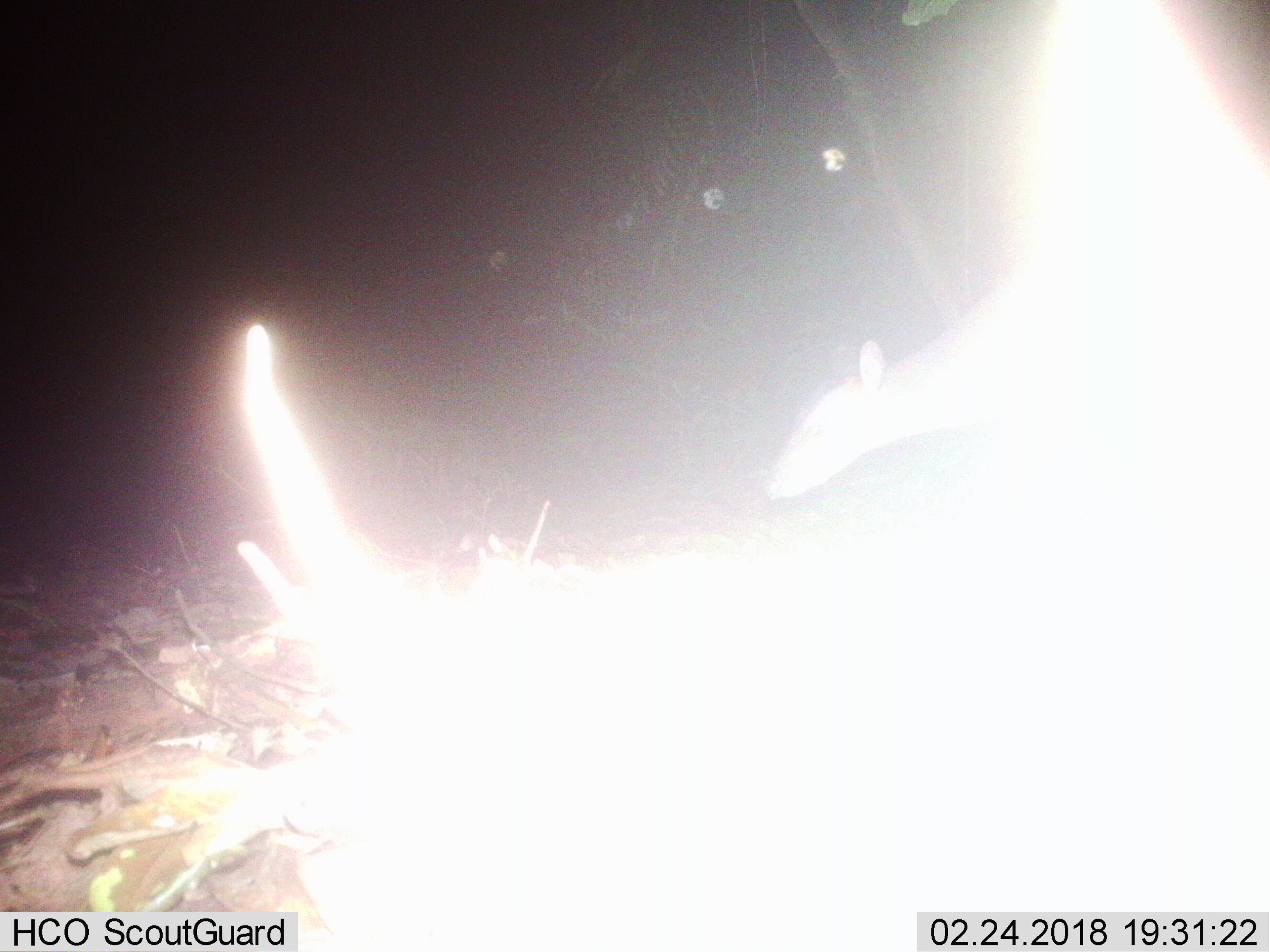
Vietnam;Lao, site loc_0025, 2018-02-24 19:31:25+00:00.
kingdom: Animalia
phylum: Chordata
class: Mammalia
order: Artiodactyla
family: Cervidae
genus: Muntiacus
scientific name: Muntiacus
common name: muntjacs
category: unidentified muntjac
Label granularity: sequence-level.